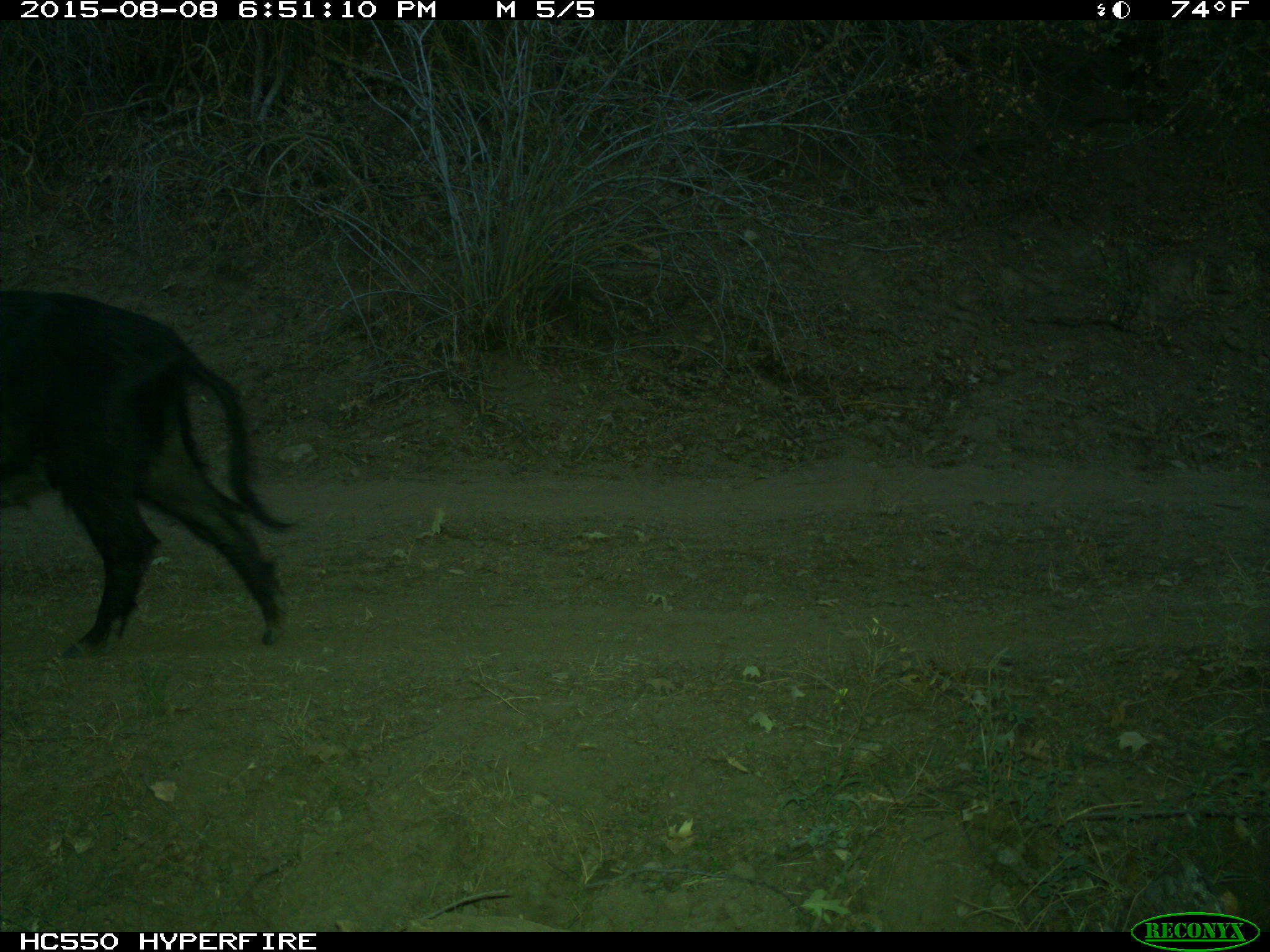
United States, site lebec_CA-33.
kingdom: Animalia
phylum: Chordata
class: Mammalia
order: Artiodactyla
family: Suidae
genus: Sus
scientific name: Sus scrofa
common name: wild boar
Sus scrofa (wild boar).